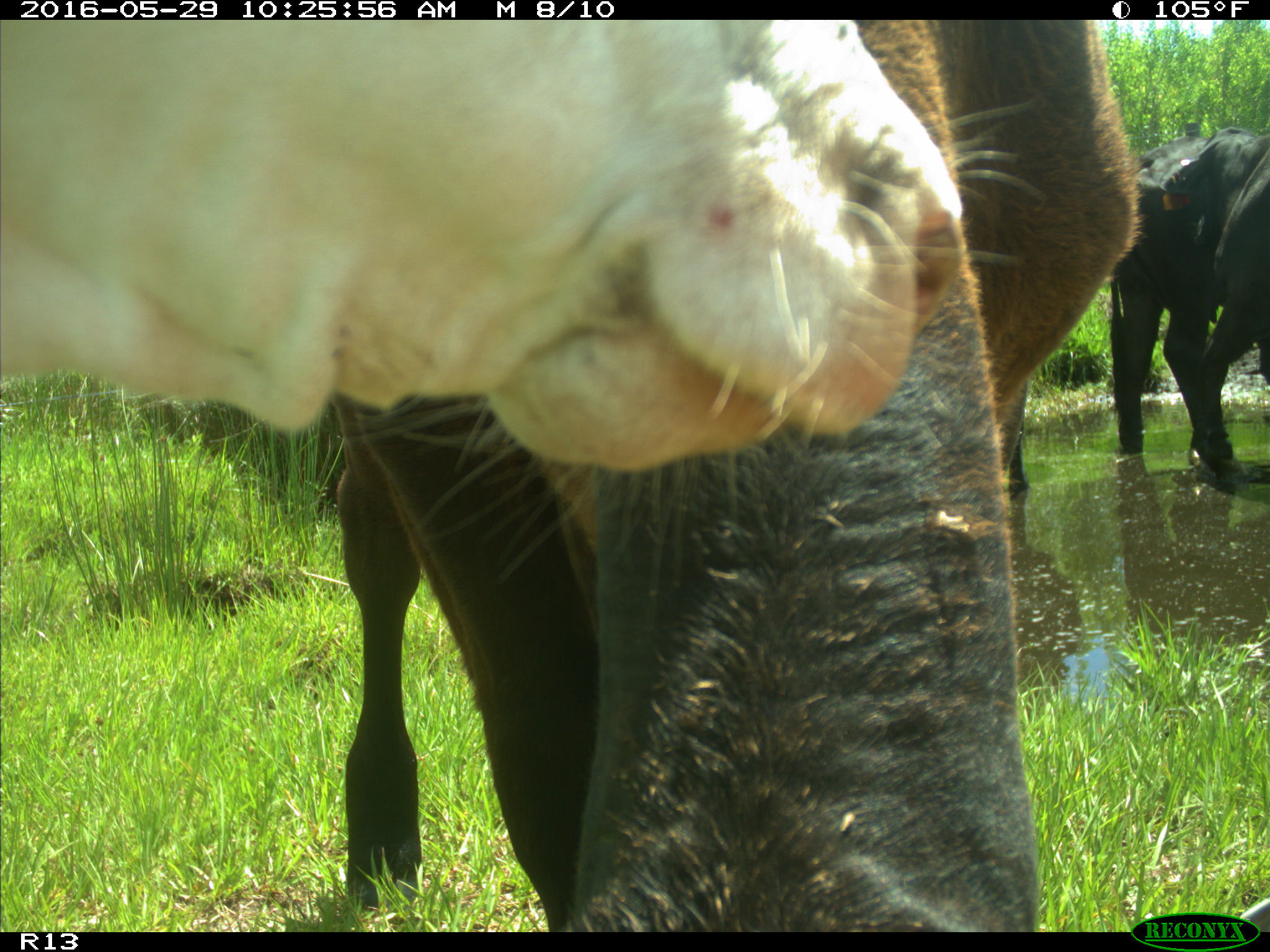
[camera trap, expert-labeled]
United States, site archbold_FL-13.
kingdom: Animalia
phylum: Chordata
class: Mammalia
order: Artiodactyla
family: Bovidae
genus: Bos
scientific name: Bos taurus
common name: domestic cow